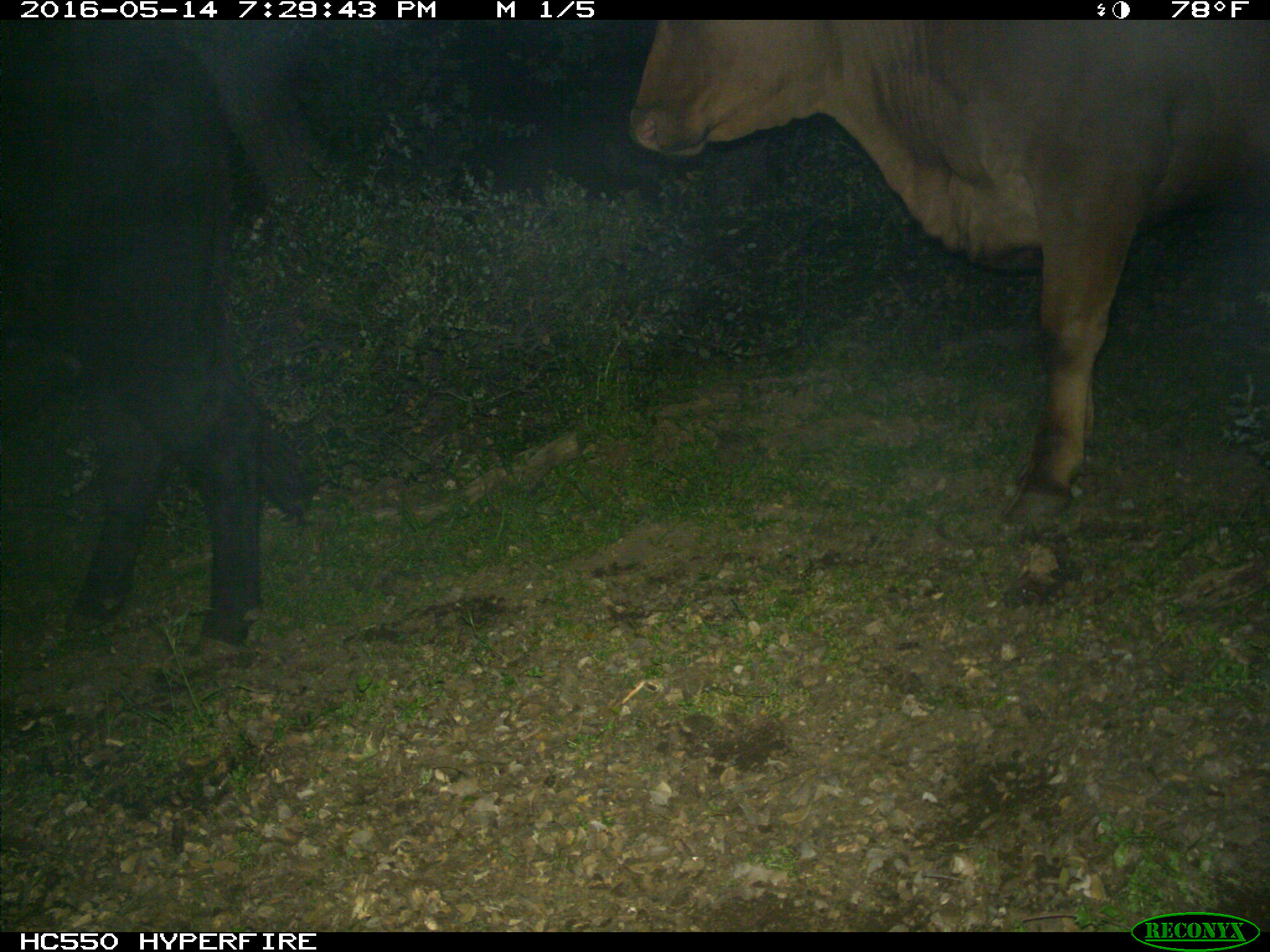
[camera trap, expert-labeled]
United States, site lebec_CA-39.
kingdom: Animalia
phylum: Chordata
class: Mammalia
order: Artiodactyla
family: Bovidae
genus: Bos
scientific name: Bos taurus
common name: domestic cow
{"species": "Bos taurus (domestic cow)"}